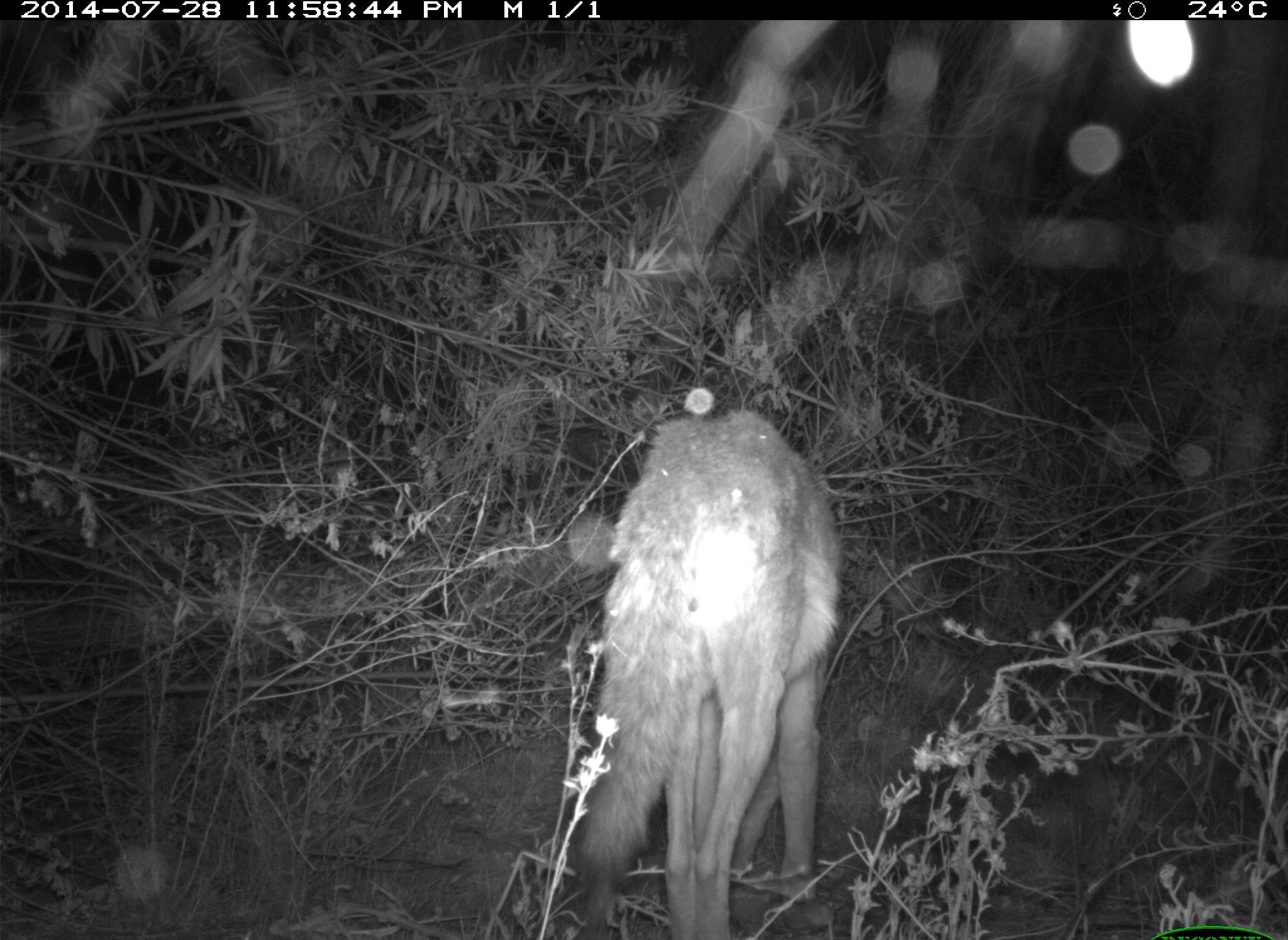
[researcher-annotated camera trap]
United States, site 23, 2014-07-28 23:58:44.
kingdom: Animalia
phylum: Chordata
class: Mammalia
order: Carnivora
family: Canidae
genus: Canis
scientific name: Canis latrans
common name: coyote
Coyote (Canis latrans).